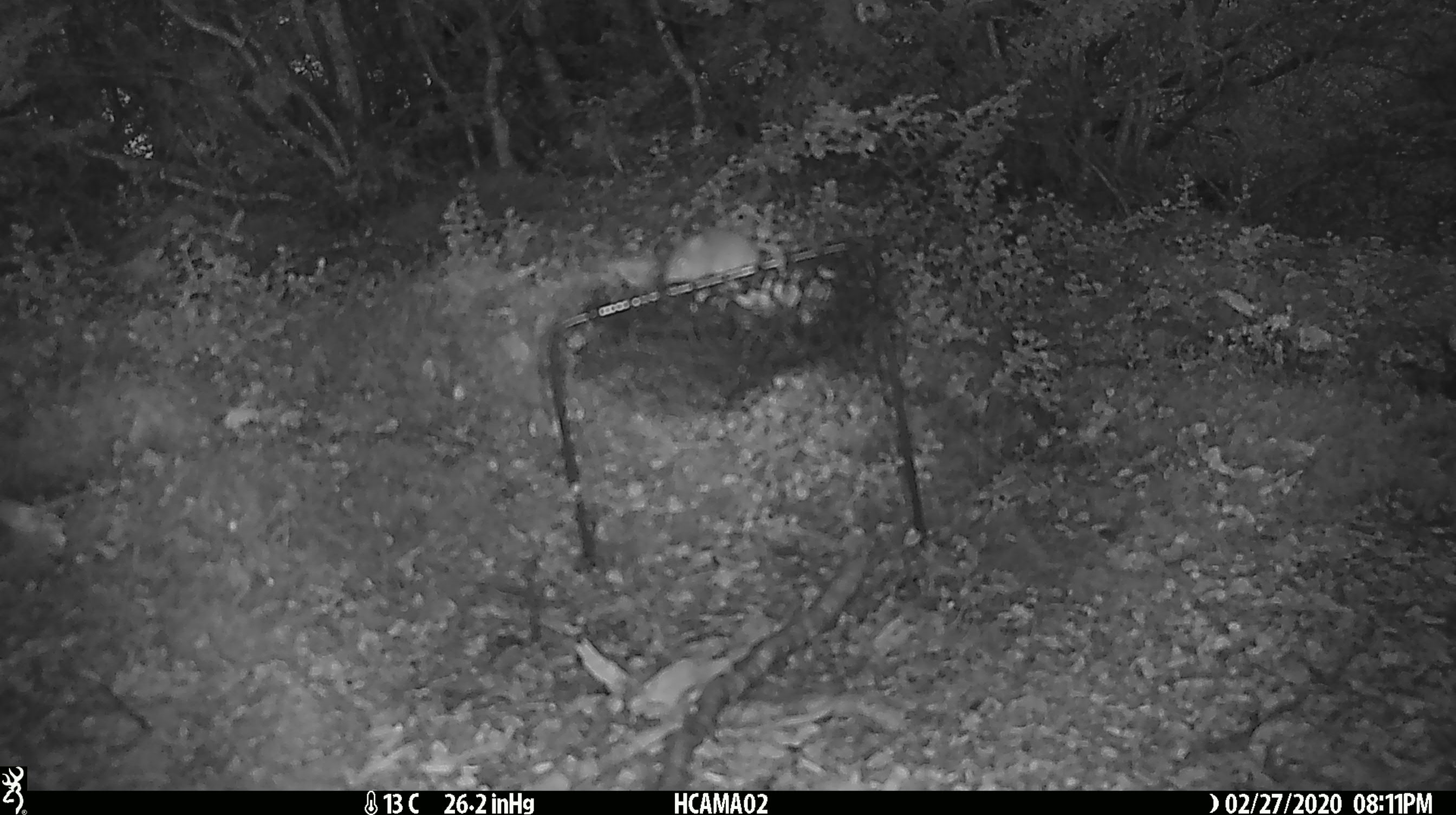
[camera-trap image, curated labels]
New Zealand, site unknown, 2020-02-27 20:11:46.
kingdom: Animalia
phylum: Chordata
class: Mammalia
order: Rodentia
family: Muridae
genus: Mus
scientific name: Mus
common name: mouse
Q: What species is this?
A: Mouse (Mus).